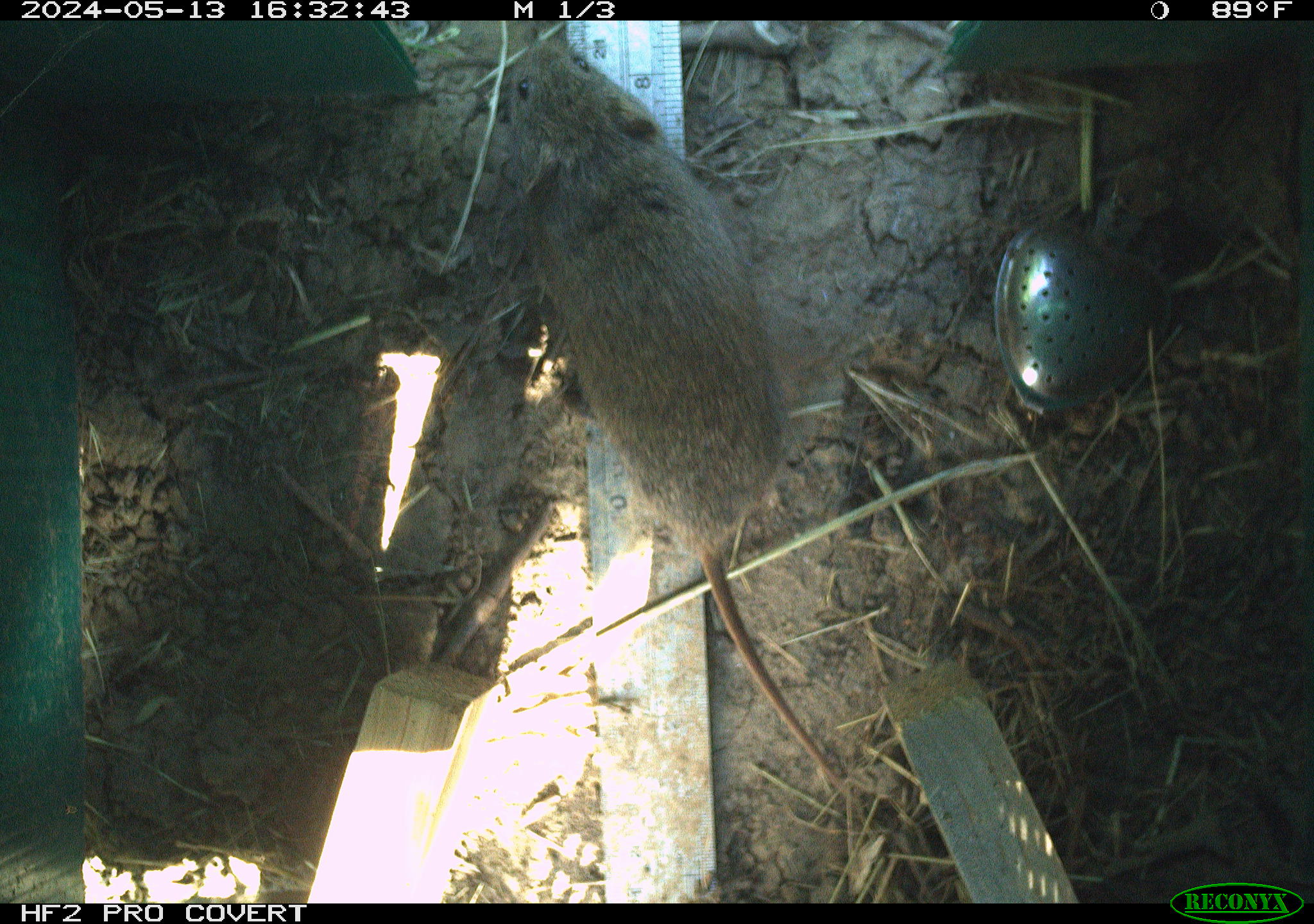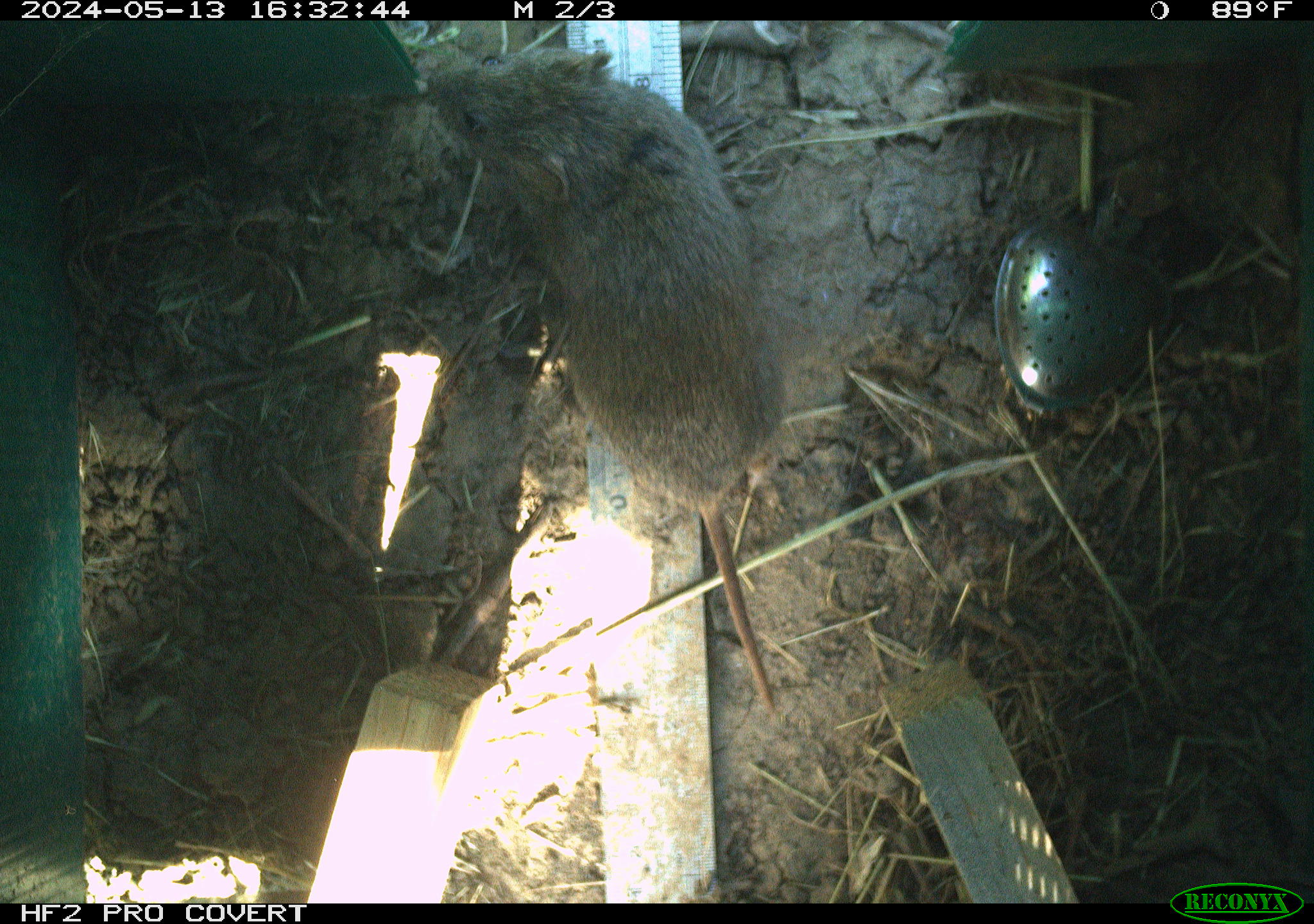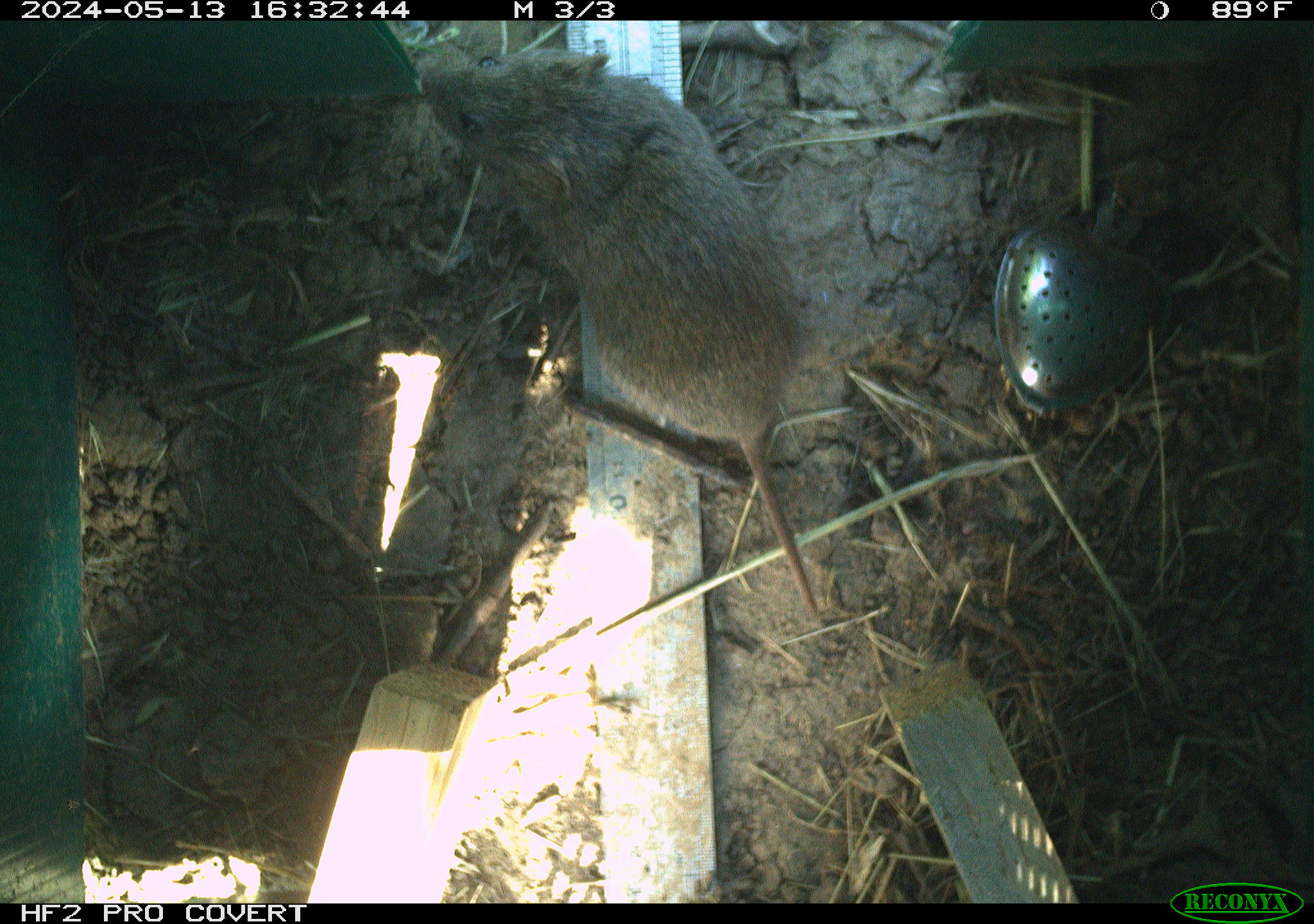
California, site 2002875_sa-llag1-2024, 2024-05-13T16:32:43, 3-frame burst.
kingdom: Animalia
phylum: Chordata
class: Mammalia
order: Rodentia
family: Cricetidae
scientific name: Arvicolinae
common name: voles, lemmings, and muskrats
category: arvicolinae subfamily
Arvicolinae subfamily (voles, lemmings, and muskrats) (Arvicolinae).